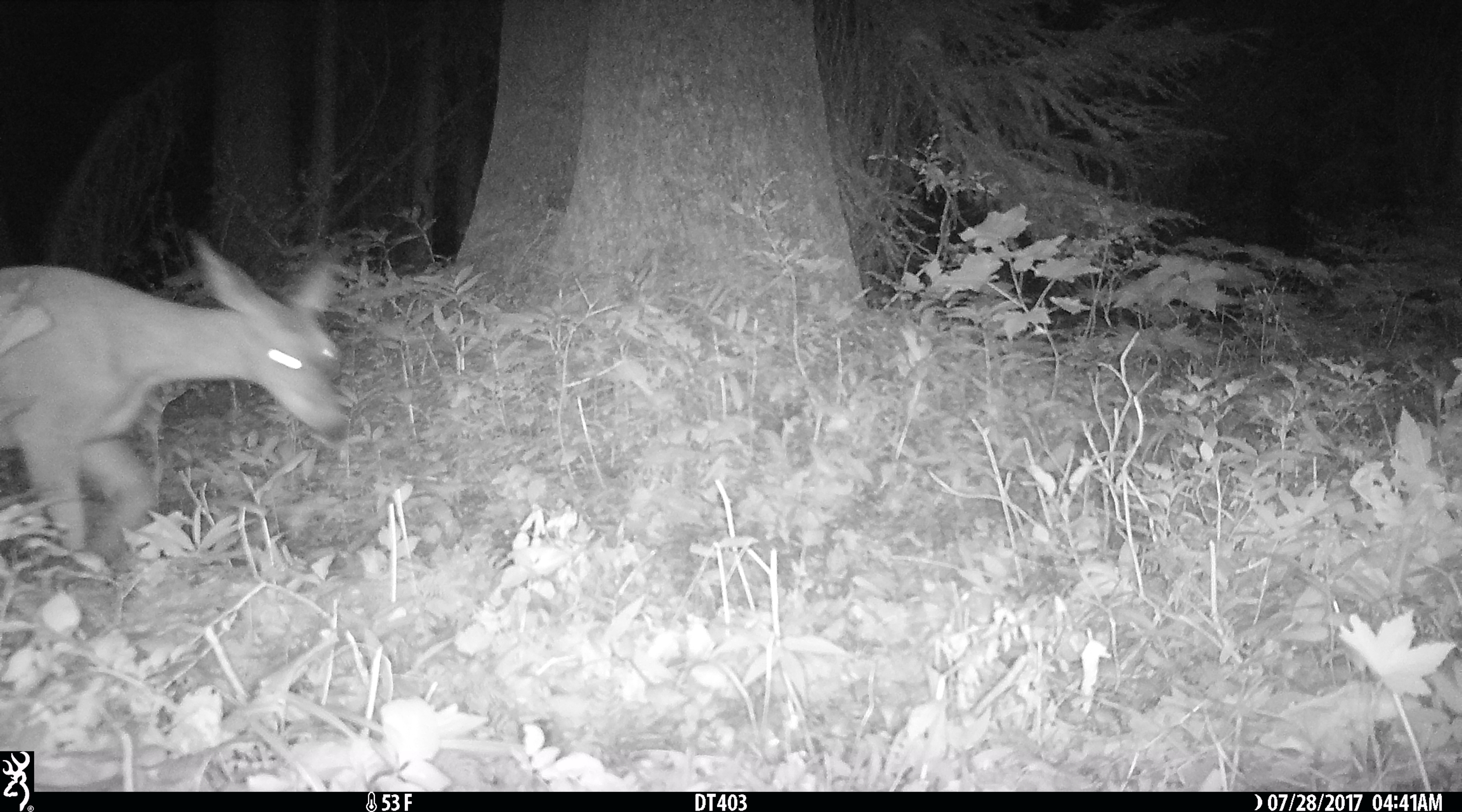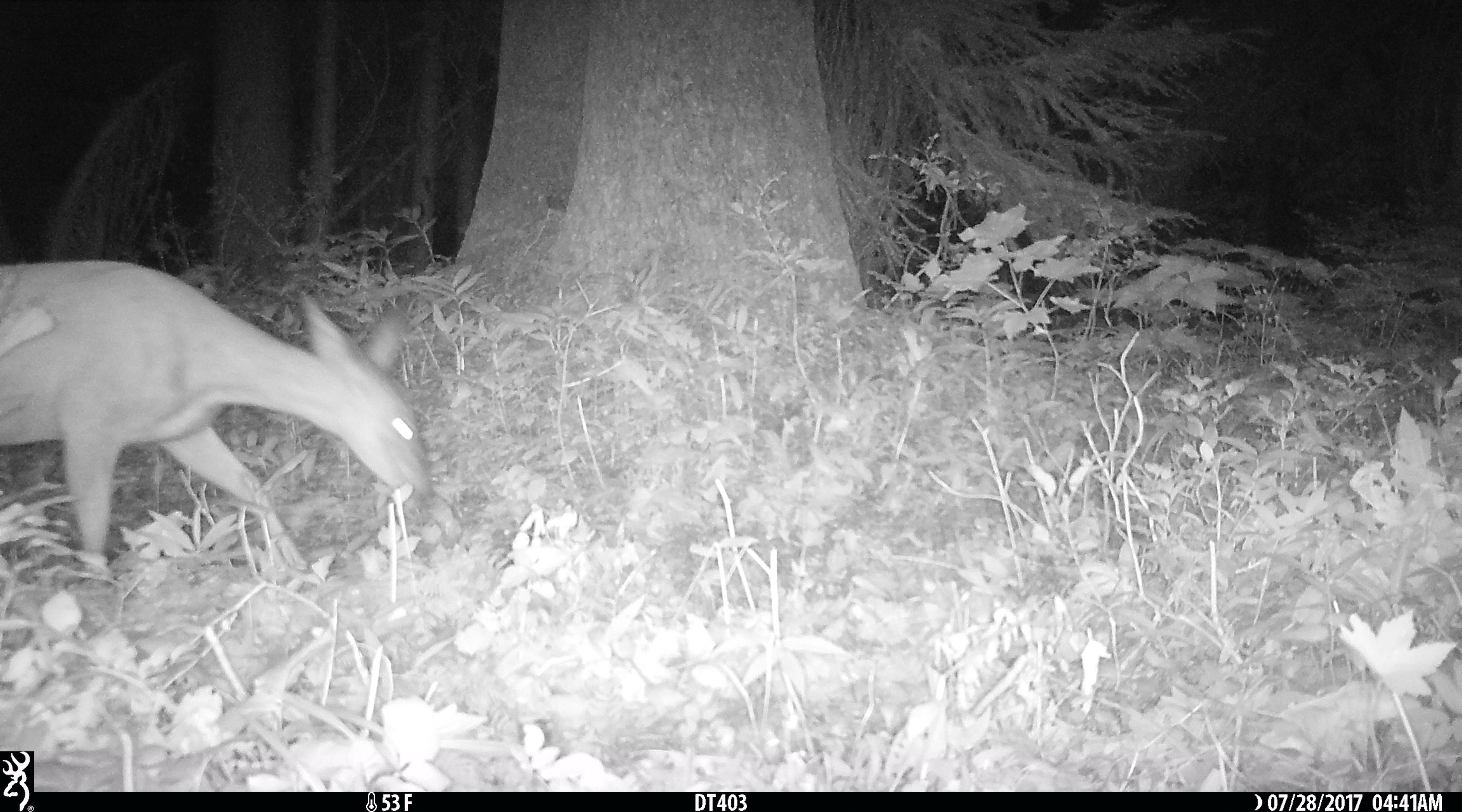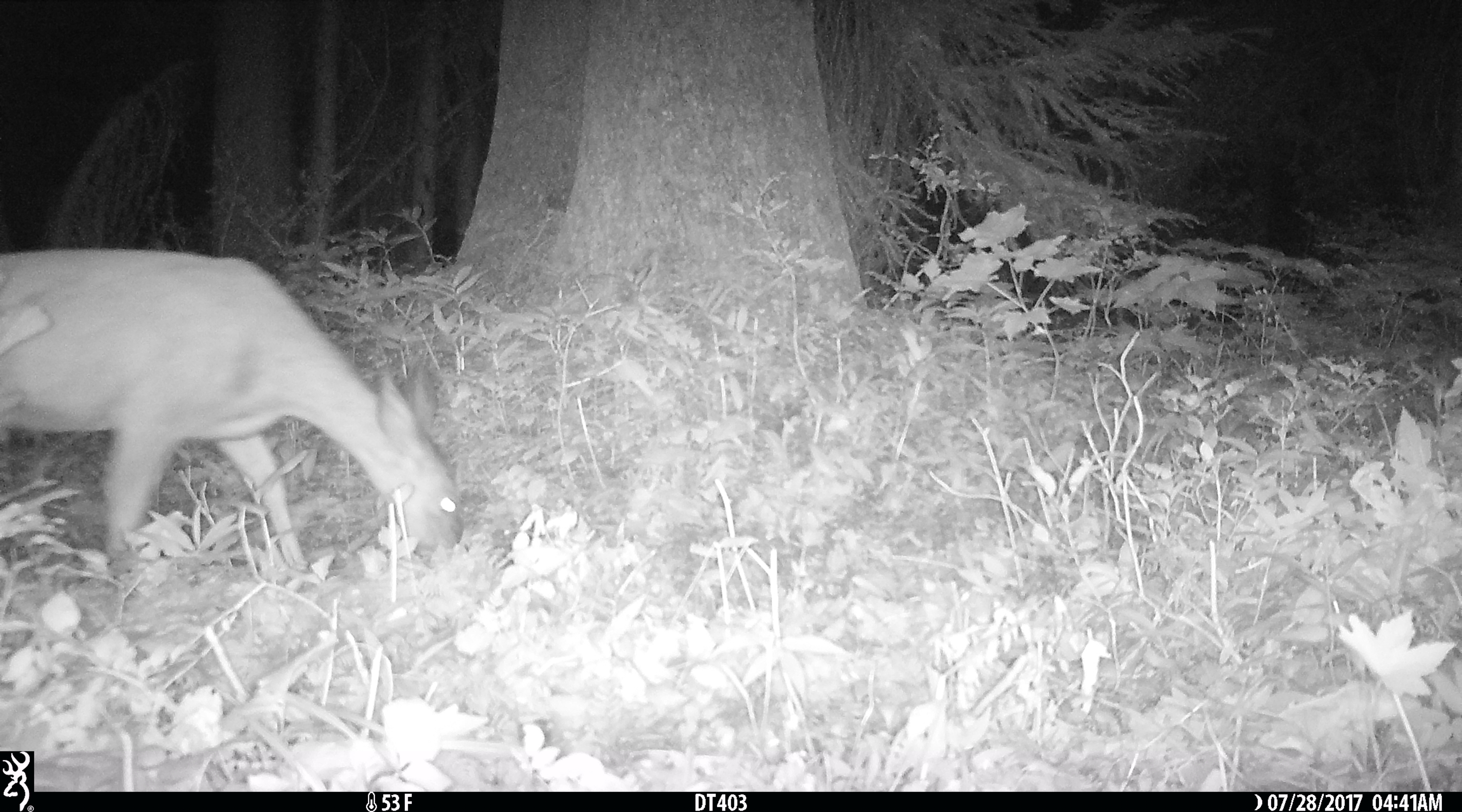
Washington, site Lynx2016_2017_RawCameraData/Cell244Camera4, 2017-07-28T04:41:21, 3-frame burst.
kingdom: Animalia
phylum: Chordata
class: Mammalia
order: Artiodactyla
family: Cervidae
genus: Odocoileus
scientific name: Odocoileus hemionus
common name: mule deer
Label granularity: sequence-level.